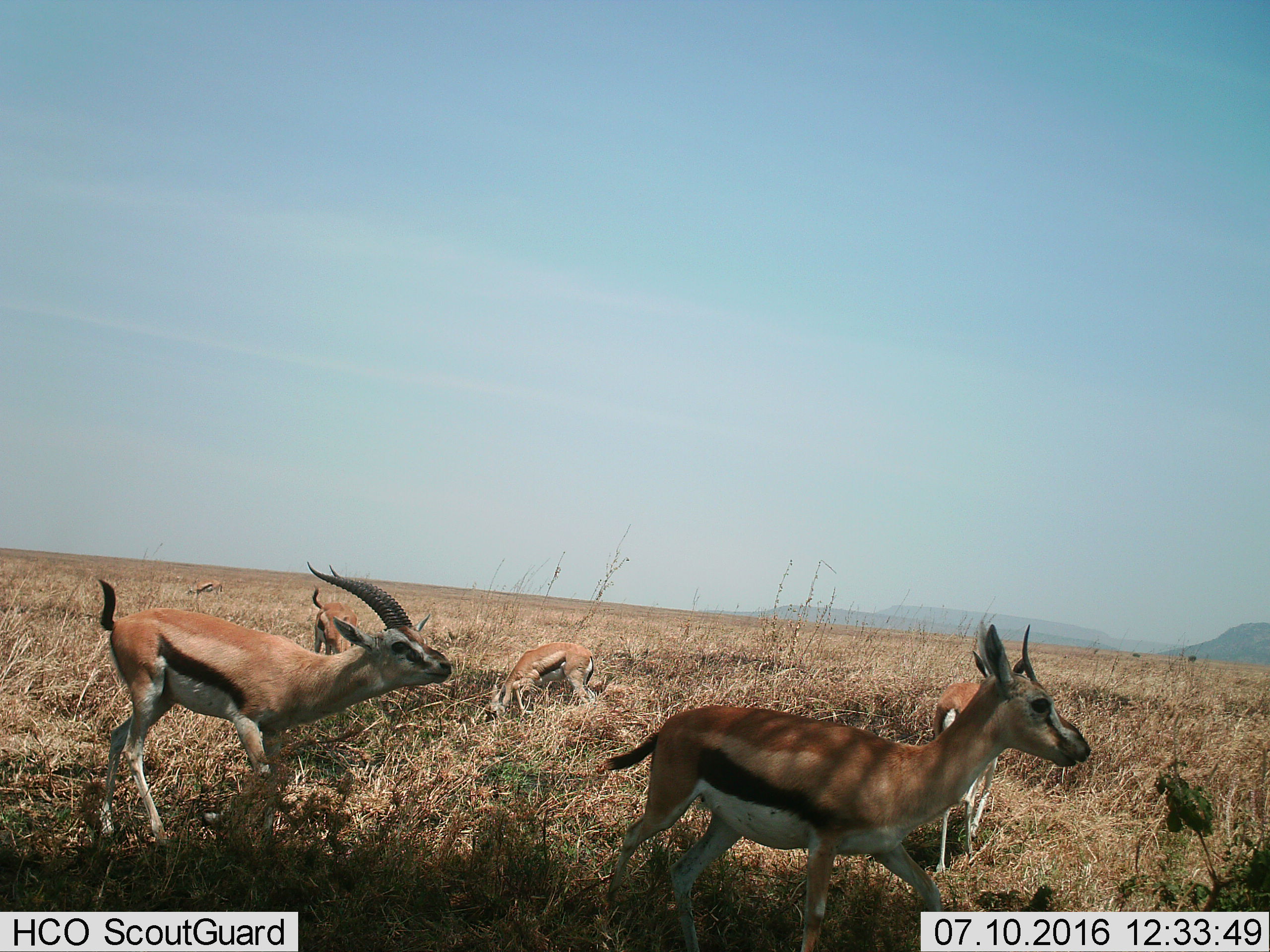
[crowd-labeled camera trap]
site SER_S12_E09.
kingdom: Animalia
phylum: Chordata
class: Mammalia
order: Artiodactyla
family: Bovidae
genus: Eudorcas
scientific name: Eudorcas thomsonii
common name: thomson's gazelle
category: gazellethomsons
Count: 6.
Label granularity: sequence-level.